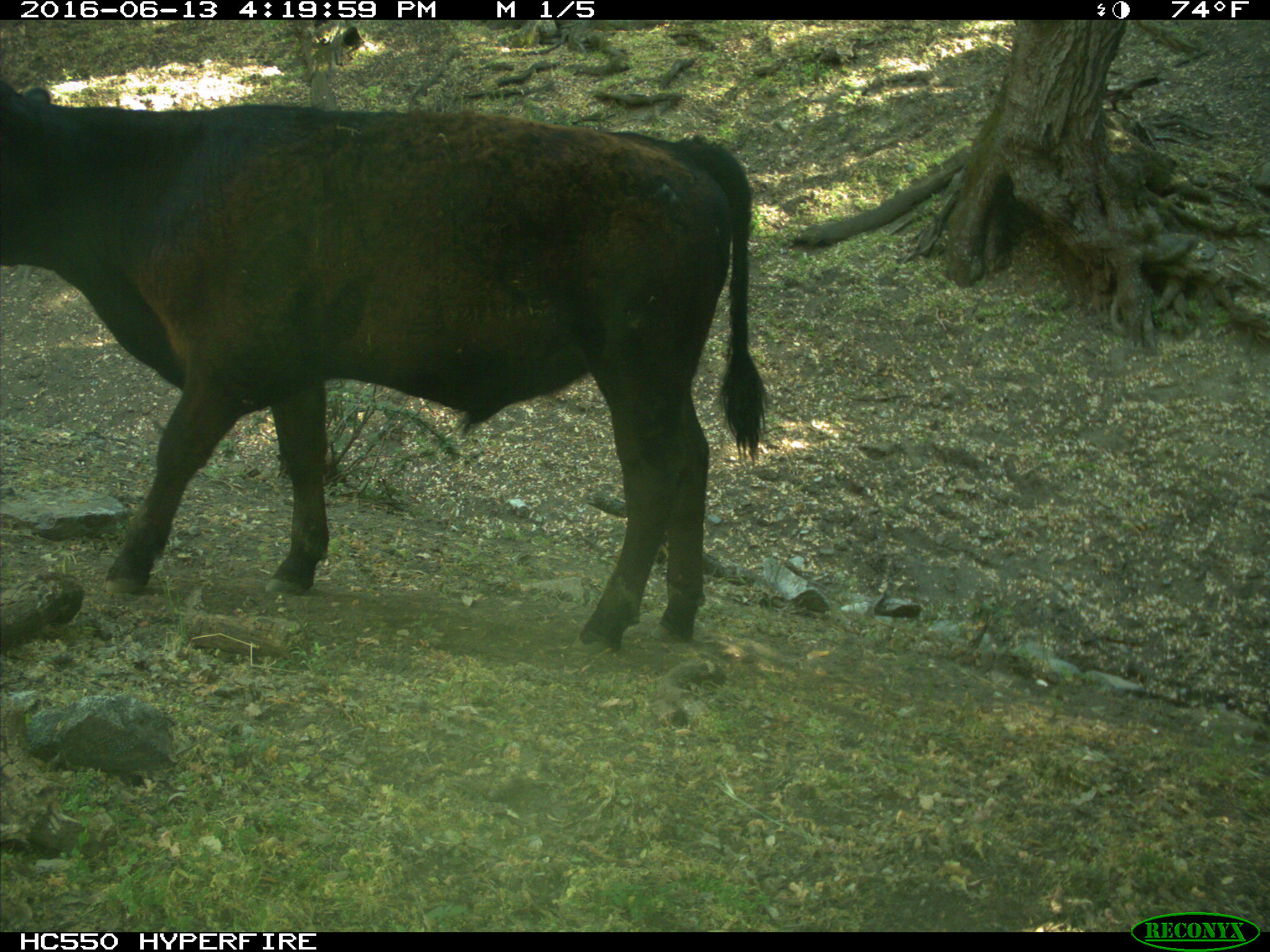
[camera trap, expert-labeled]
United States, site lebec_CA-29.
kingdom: Animalia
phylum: Chordata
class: Mammalia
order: Artiodactyla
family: Bovidae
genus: Bos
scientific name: Bos taurus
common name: domestic cow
Bos taurus (domestic cow).